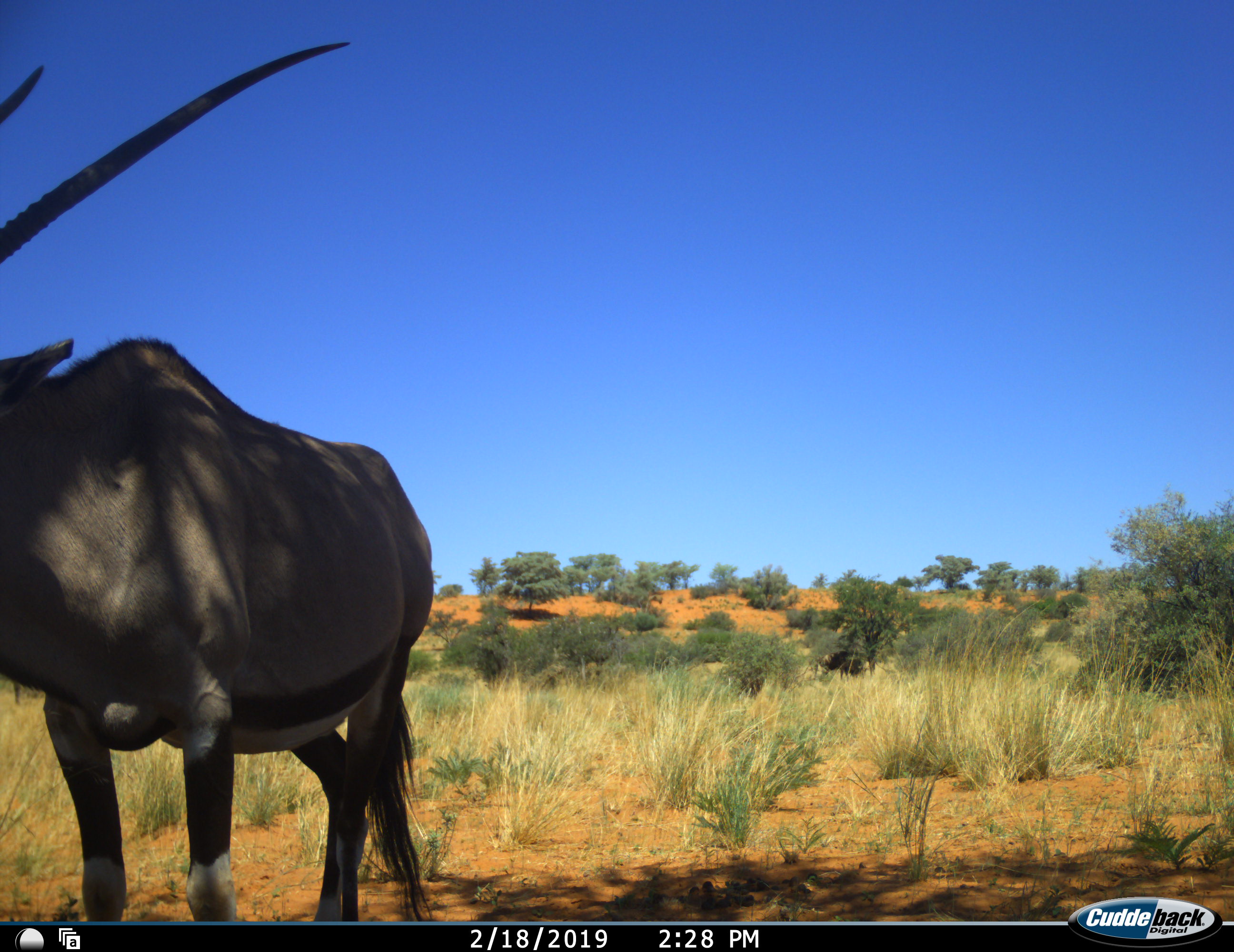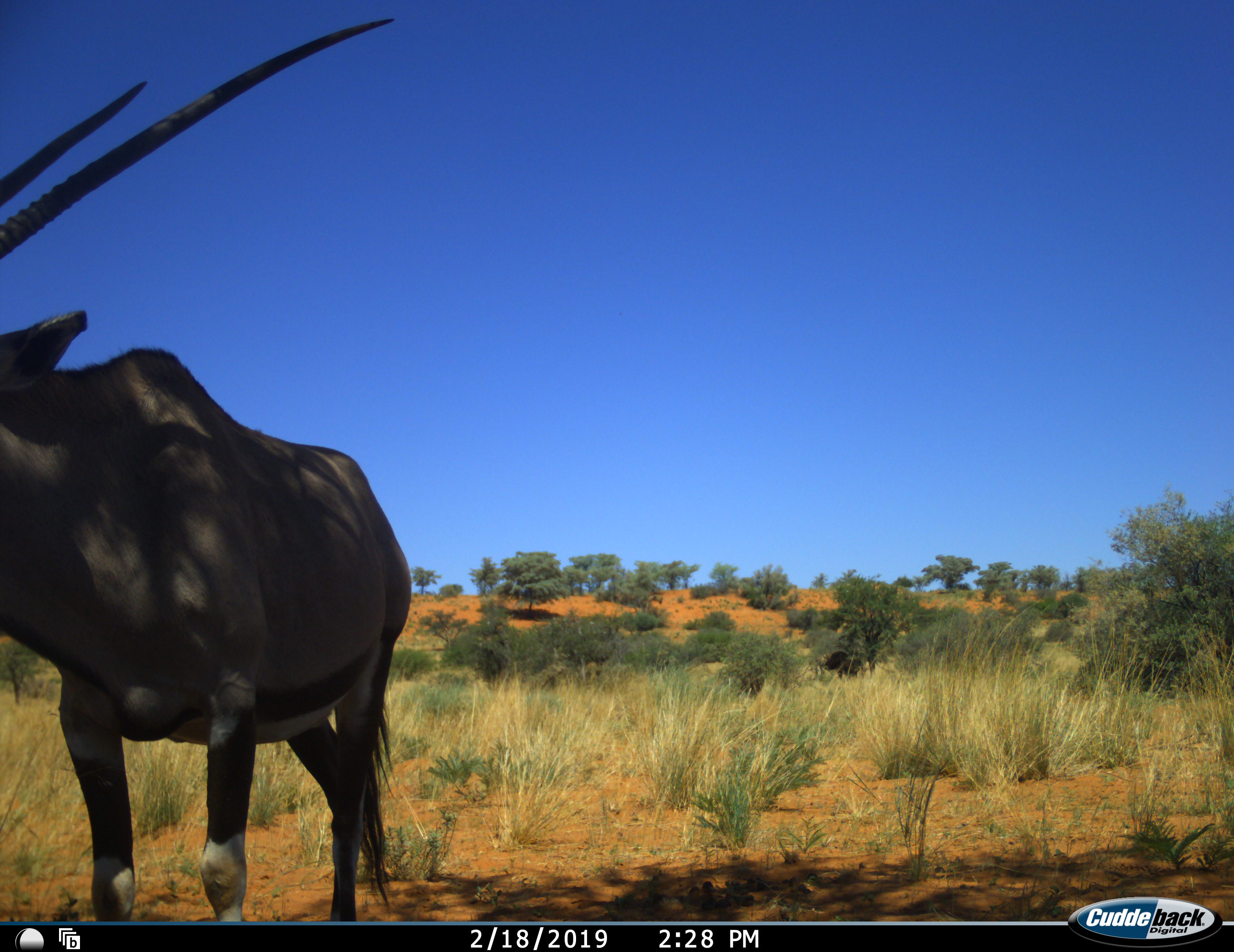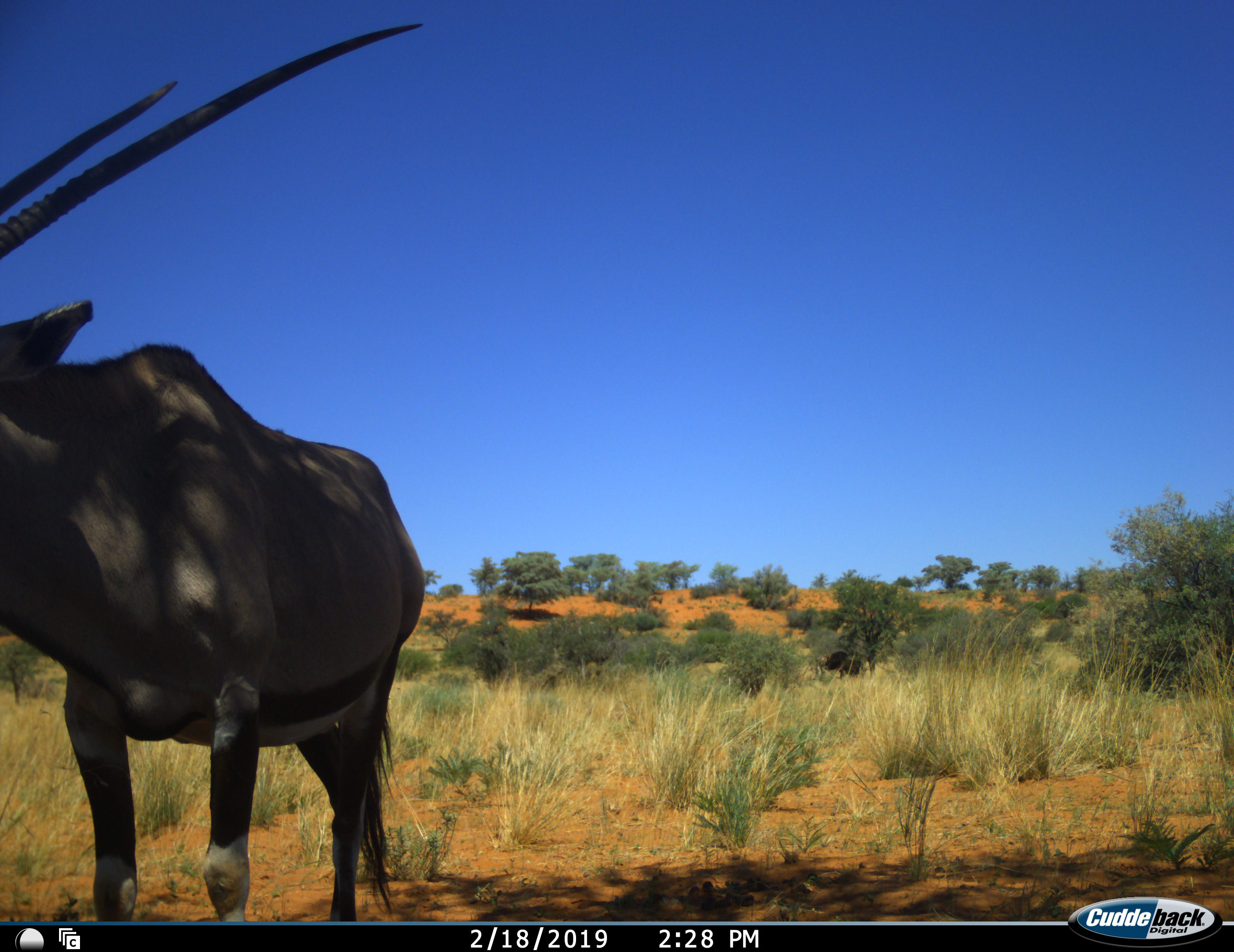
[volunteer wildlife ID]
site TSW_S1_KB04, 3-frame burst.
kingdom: Animalia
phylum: Chordata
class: Mammalia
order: Artiodactyla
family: Bovidae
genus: Oryx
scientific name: Oryx gazella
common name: gemsbok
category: oryx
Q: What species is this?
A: Oryx (gemsbok) (Oryx gazella).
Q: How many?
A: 1.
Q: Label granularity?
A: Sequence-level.